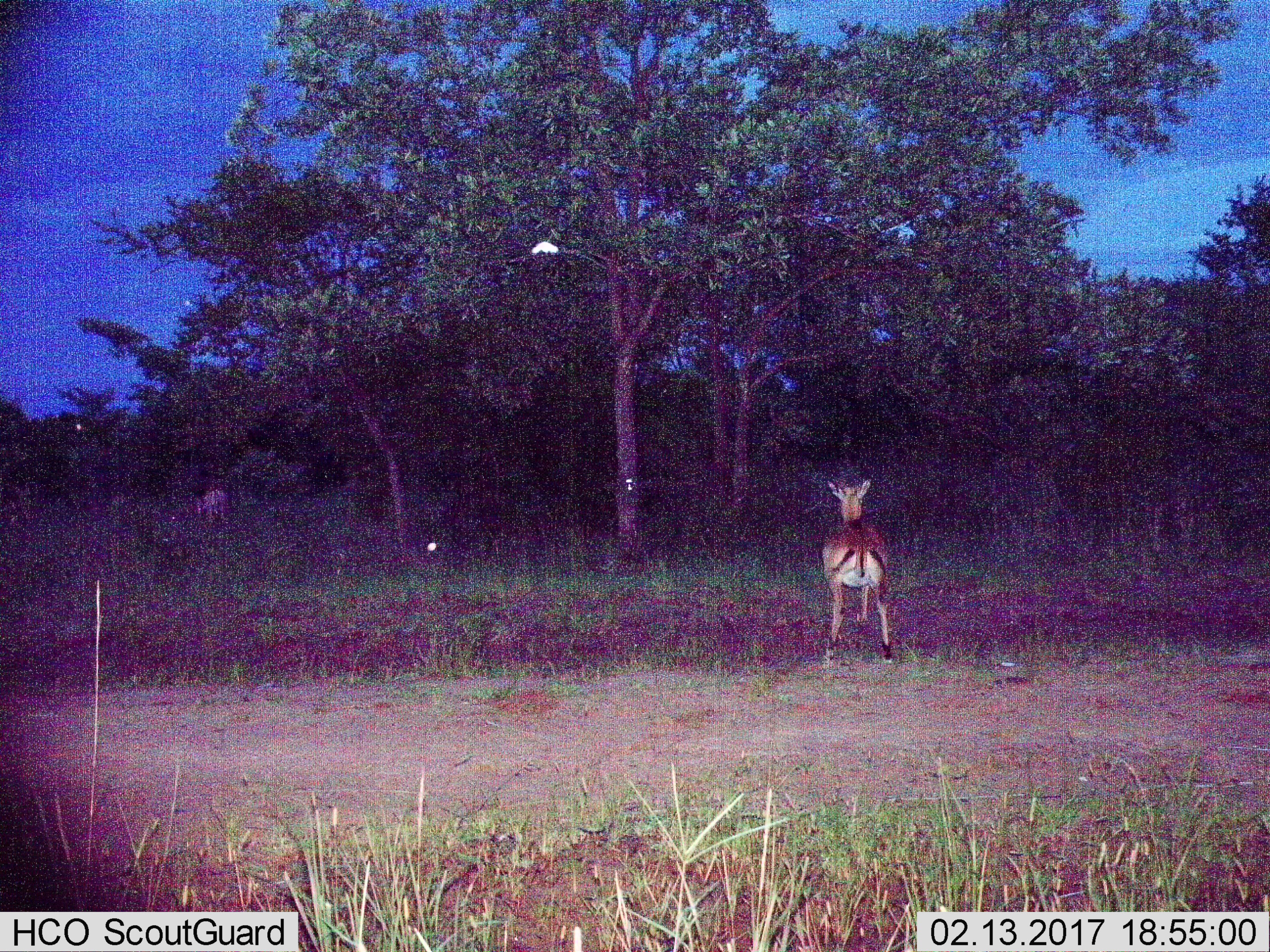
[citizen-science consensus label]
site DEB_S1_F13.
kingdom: Animalia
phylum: Chordata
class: Mammalia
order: Artiodactyla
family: Bovidae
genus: Aepyceros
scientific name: Aepyceros melampus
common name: impala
Impala (Aepyceros melampus), count 1. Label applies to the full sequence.